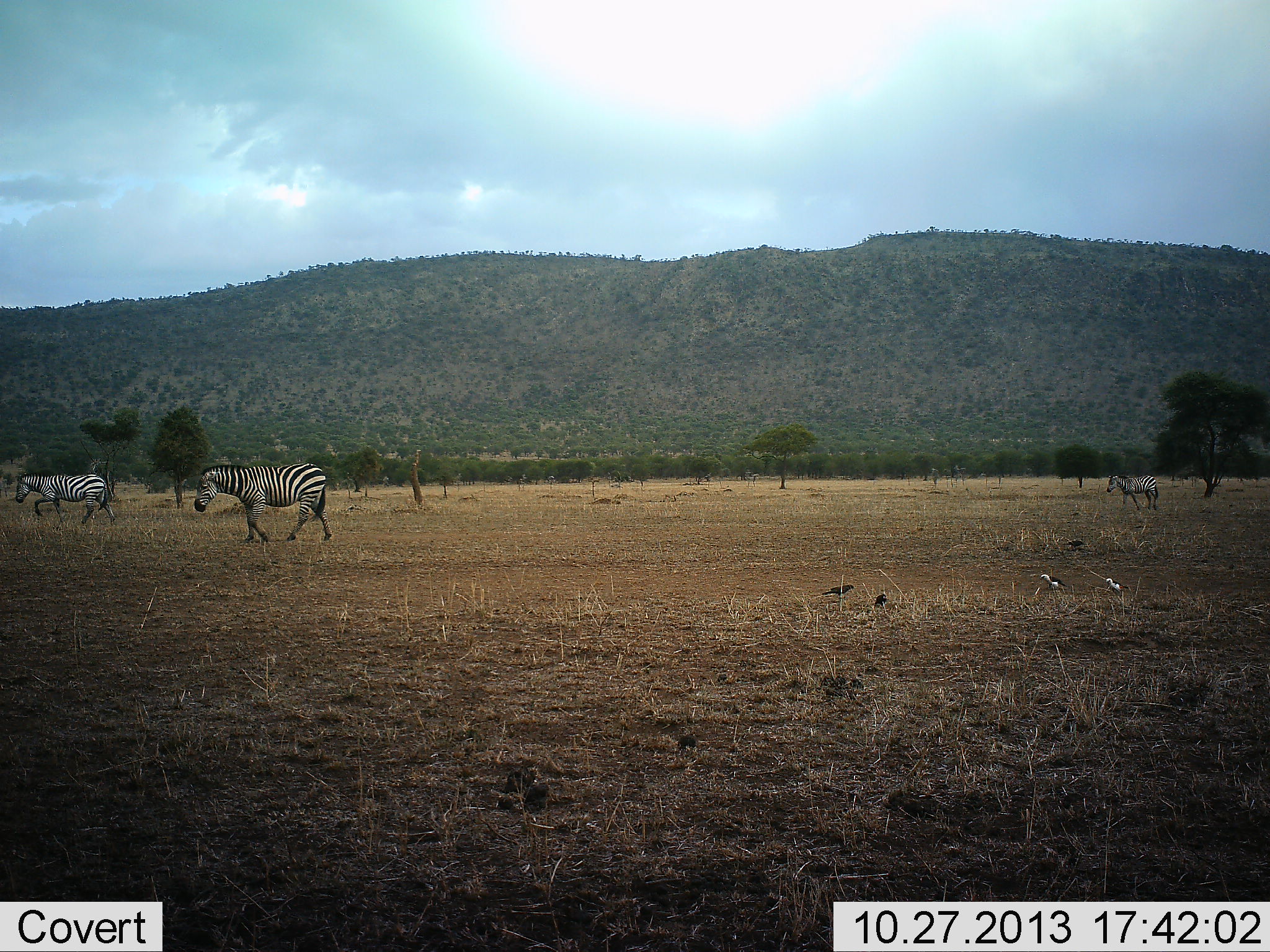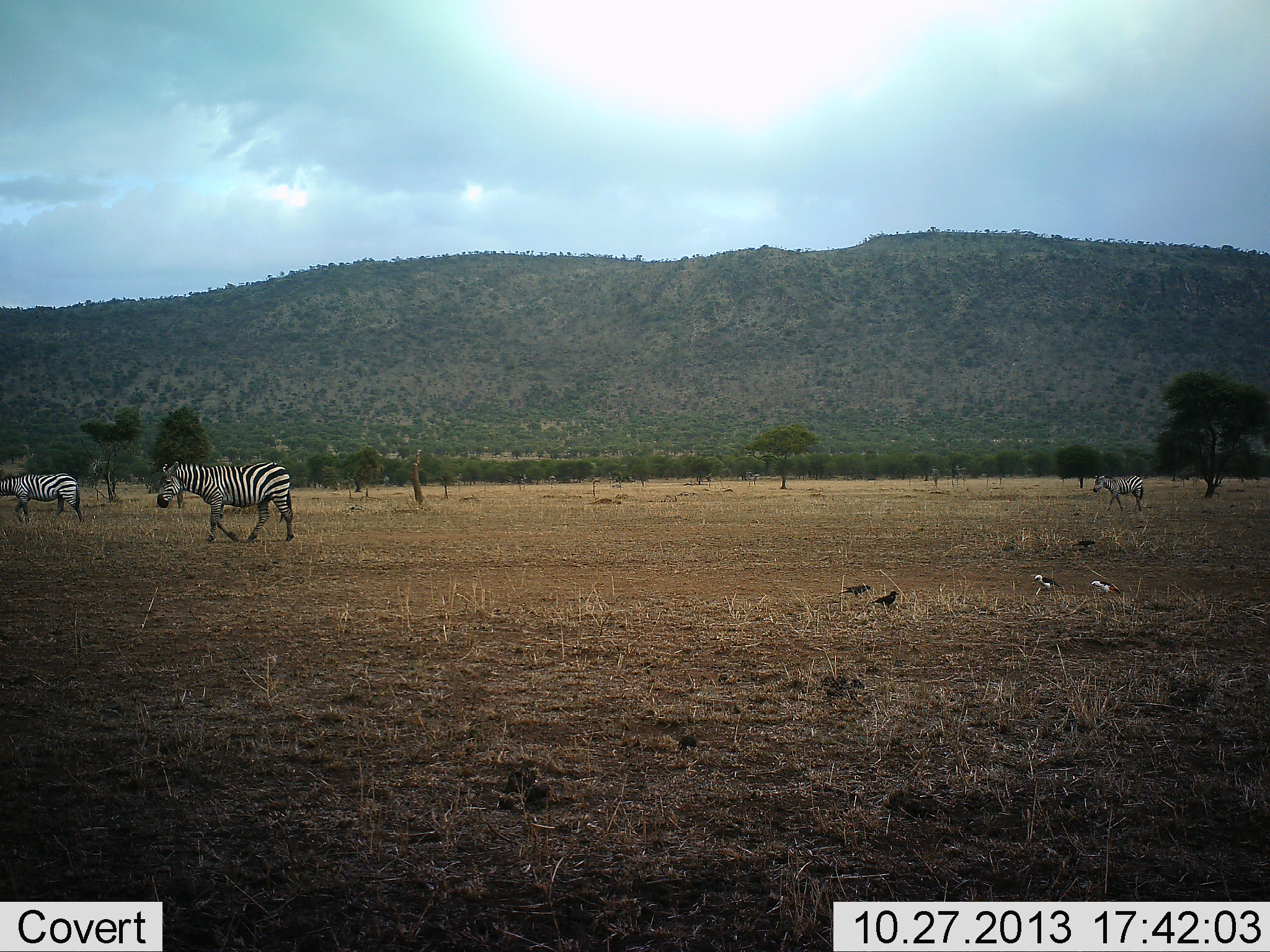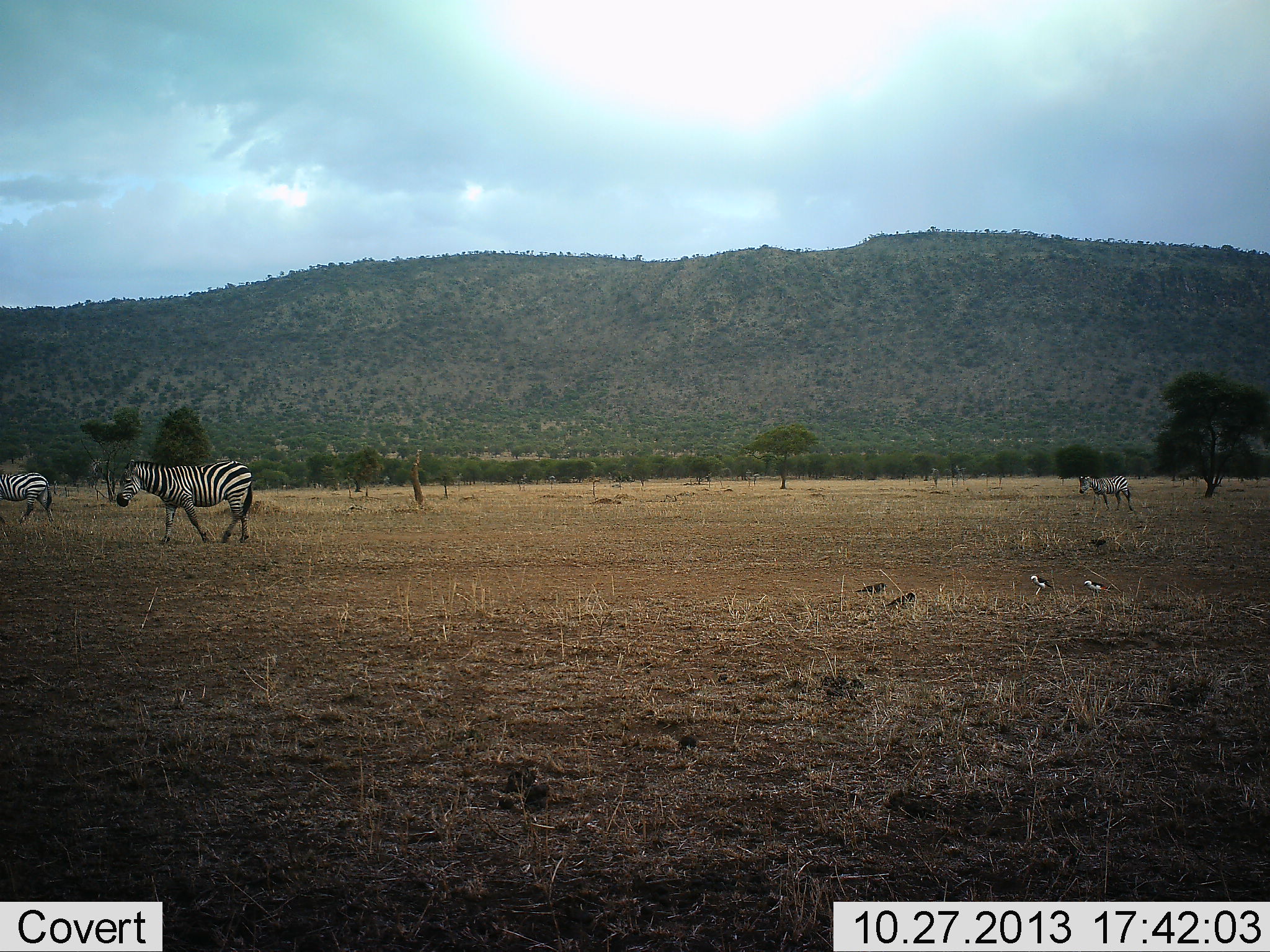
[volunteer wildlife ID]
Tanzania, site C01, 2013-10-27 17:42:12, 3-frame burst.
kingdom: Animalia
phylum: Chordata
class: Aves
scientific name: Aves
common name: bird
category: otherbird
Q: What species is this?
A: Otherbird (bird) (Aves).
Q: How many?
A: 5.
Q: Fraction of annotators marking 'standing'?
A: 36%.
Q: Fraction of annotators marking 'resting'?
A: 0%.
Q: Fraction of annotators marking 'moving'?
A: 64%.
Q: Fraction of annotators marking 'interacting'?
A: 9%.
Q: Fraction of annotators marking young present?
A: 0%.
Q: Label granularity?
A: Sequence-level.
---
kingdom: Animalia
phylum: Chordata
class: Mammalia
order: Perissodactyla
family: Equidae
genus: Equus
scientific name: Equus quagga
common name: plains zebra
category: zebra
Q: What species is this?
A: Zebra (plains zebra) (Equus quagga).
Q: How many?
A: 3.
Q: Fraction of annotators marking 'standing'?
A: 14%.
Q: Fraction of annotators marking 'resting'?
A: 0%.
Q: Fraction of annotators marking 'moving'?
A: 100%.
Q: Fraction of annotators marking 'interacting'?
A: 0%.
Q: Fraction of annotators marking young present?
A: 0%.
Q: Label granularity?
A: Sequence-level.